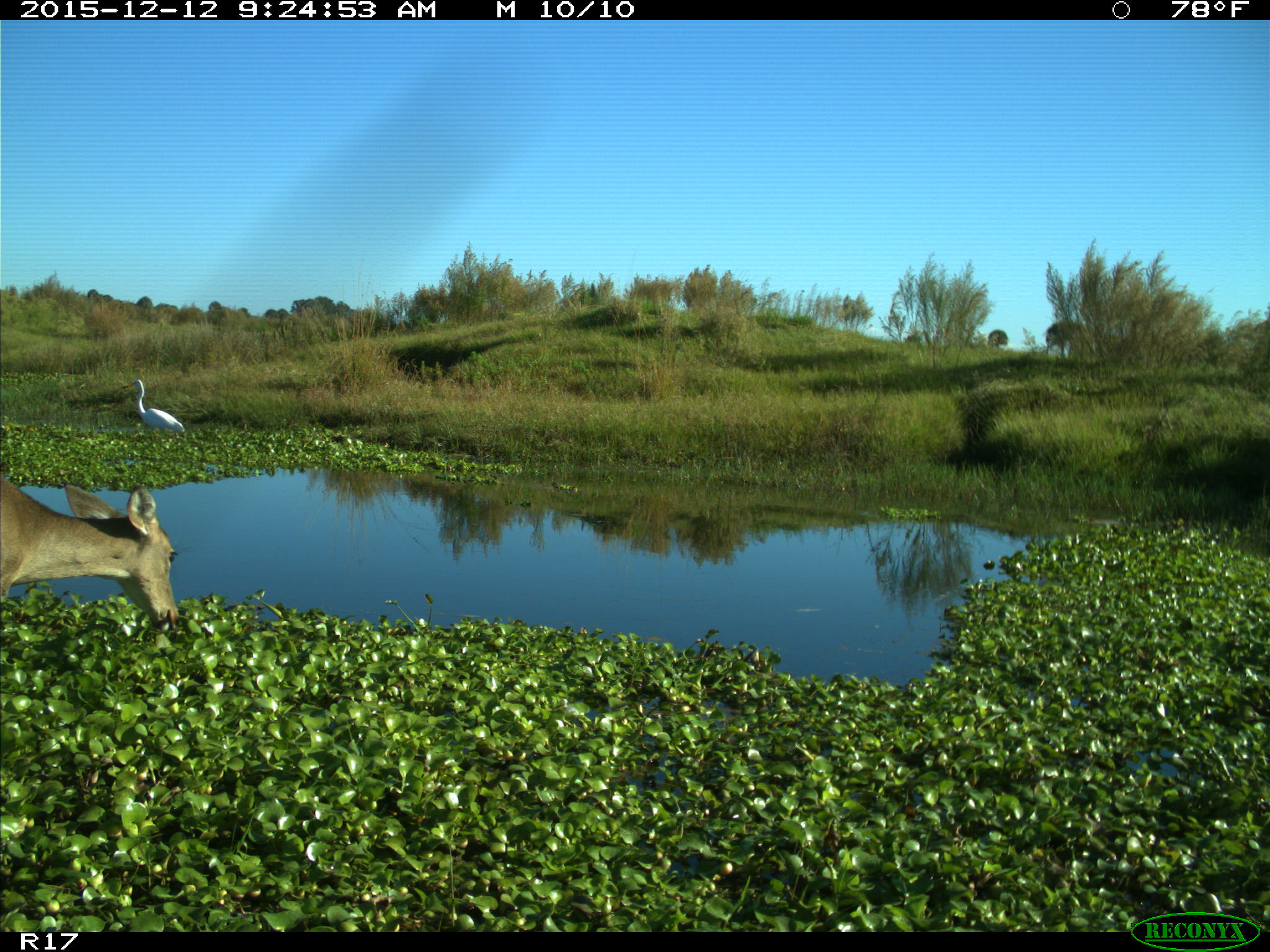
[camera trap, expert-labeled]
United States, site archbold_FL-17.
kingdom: Animalia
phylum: Chordata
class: Mammalia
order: Artiodactyla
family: Cervidae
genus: Odocoileus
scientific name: Odocoileus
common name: deer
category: unidentified deer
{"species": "unidentified deer (deer) (Odocoileus)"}